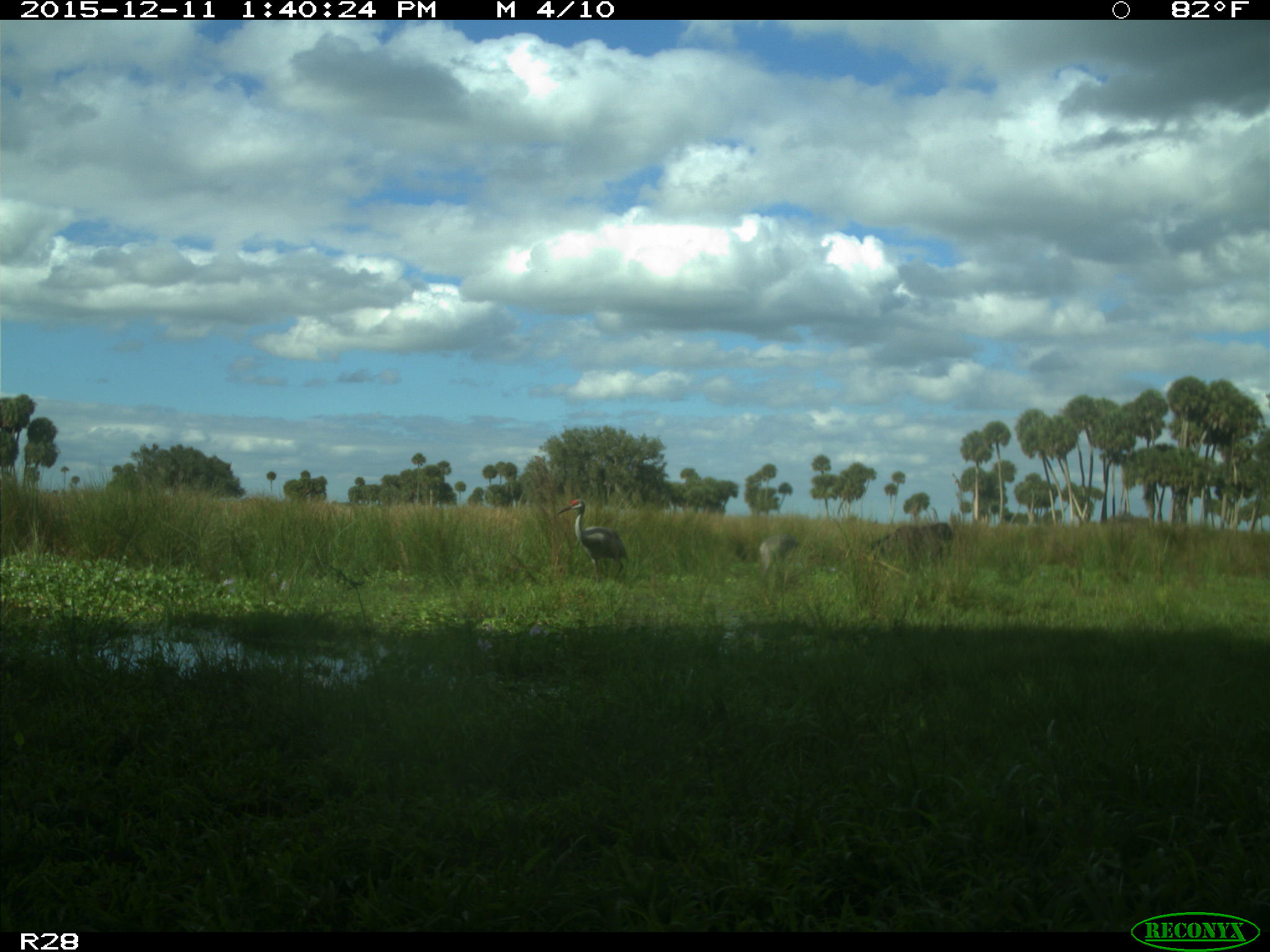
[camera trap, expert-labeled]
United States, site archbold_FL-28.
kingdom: Animalia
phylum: Chordata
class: Mammalia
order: Artiodactyla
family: Bovidae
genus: Bos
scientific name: Bos taurus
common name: domestic cow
Bos taurus (domestic cow).